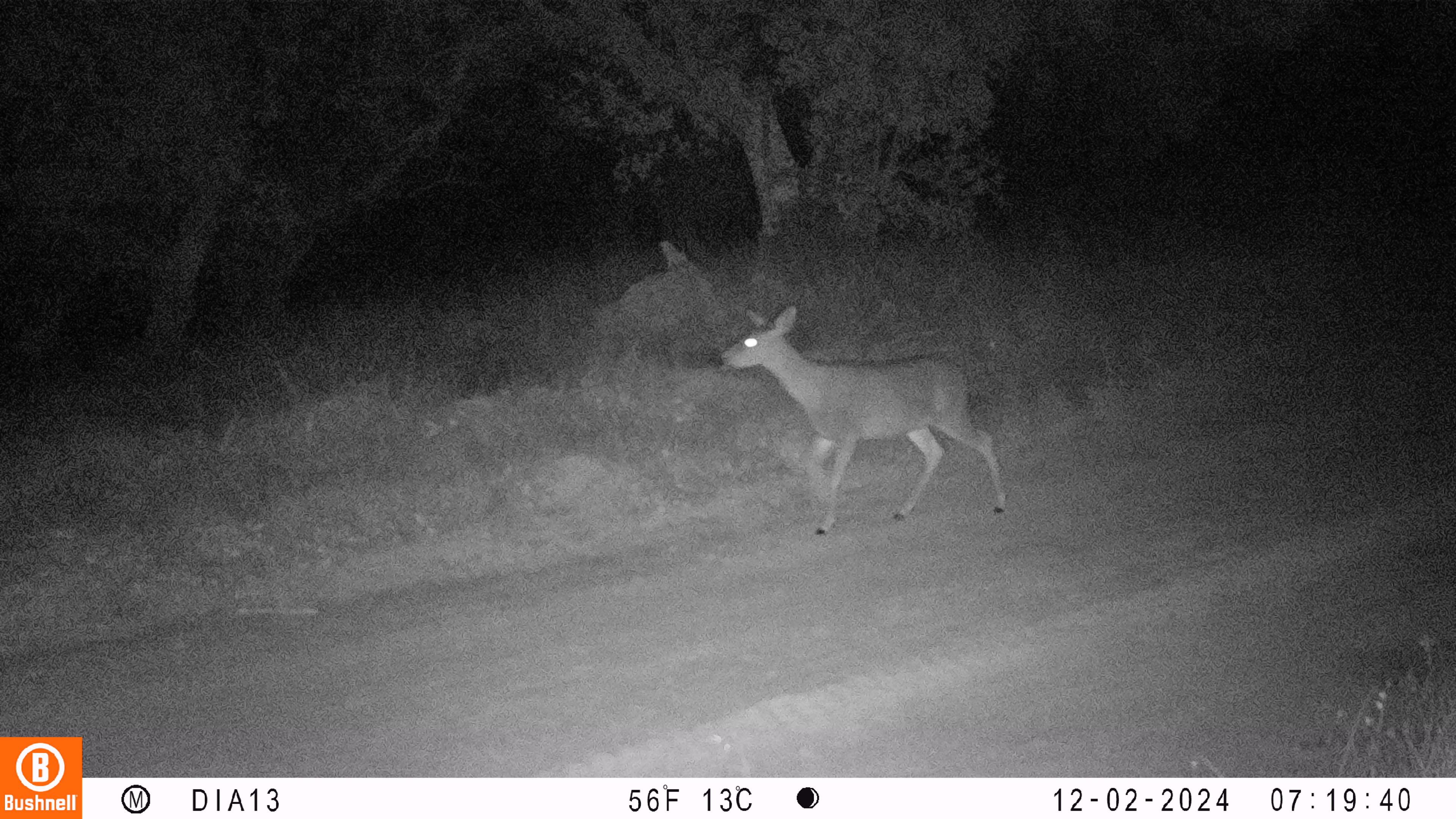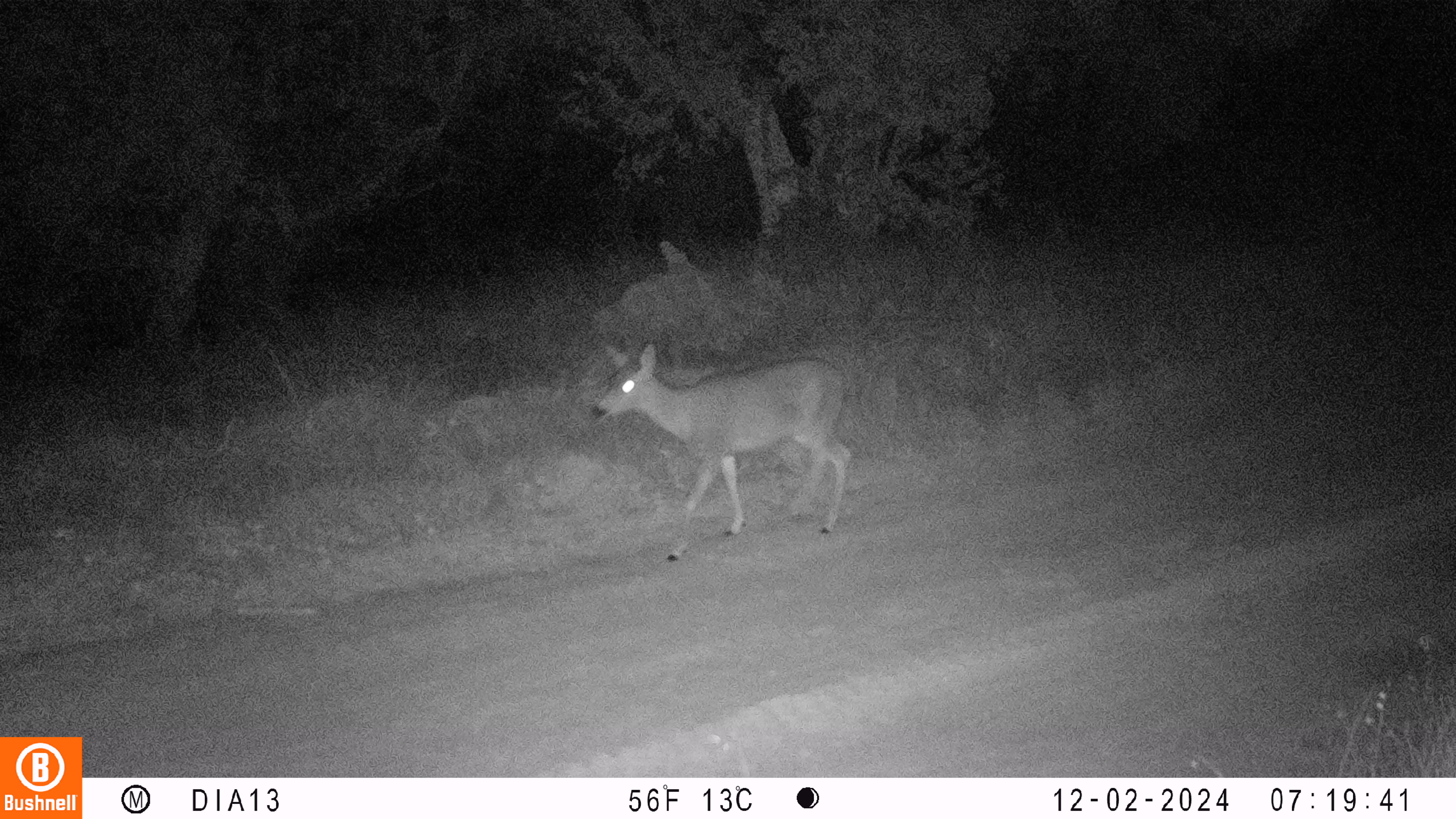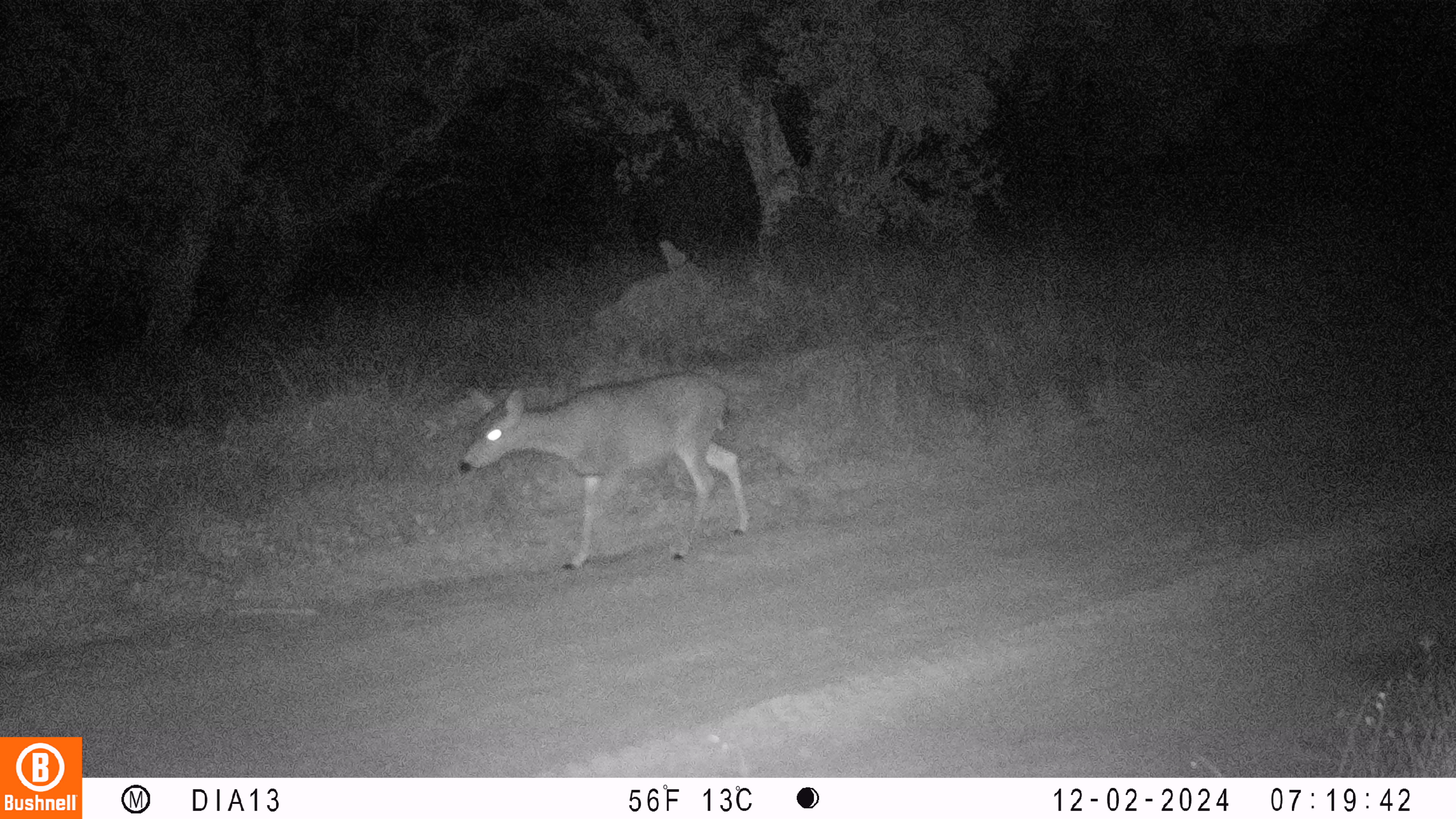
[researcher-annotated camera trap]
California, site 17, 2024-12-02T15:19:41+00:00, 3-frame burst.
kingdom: Animalia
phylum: Chordata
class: Mammalia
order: Artiodactyla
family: Cervidae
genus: Odocoileus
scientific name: Odocoileus hemionus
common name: mule deer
Mule deer (Odocoileus hemionus).